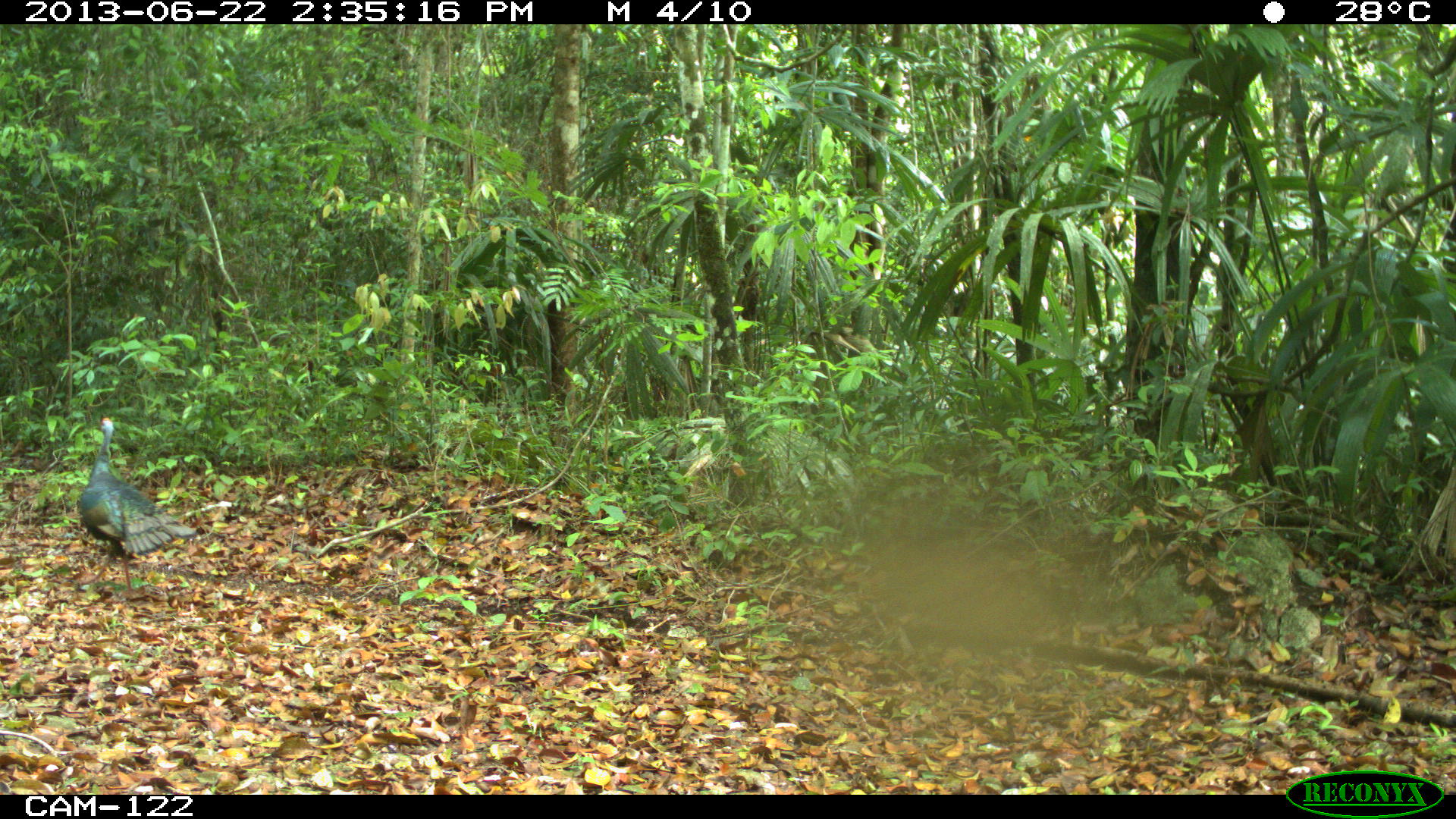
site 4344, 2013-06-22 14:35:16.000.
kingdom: Animalia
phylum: Chordata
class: Aves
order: Galliformes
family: Phasianidae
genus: Meleagris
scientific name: Meleagris ocellata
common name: ocellated turkey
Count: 3.